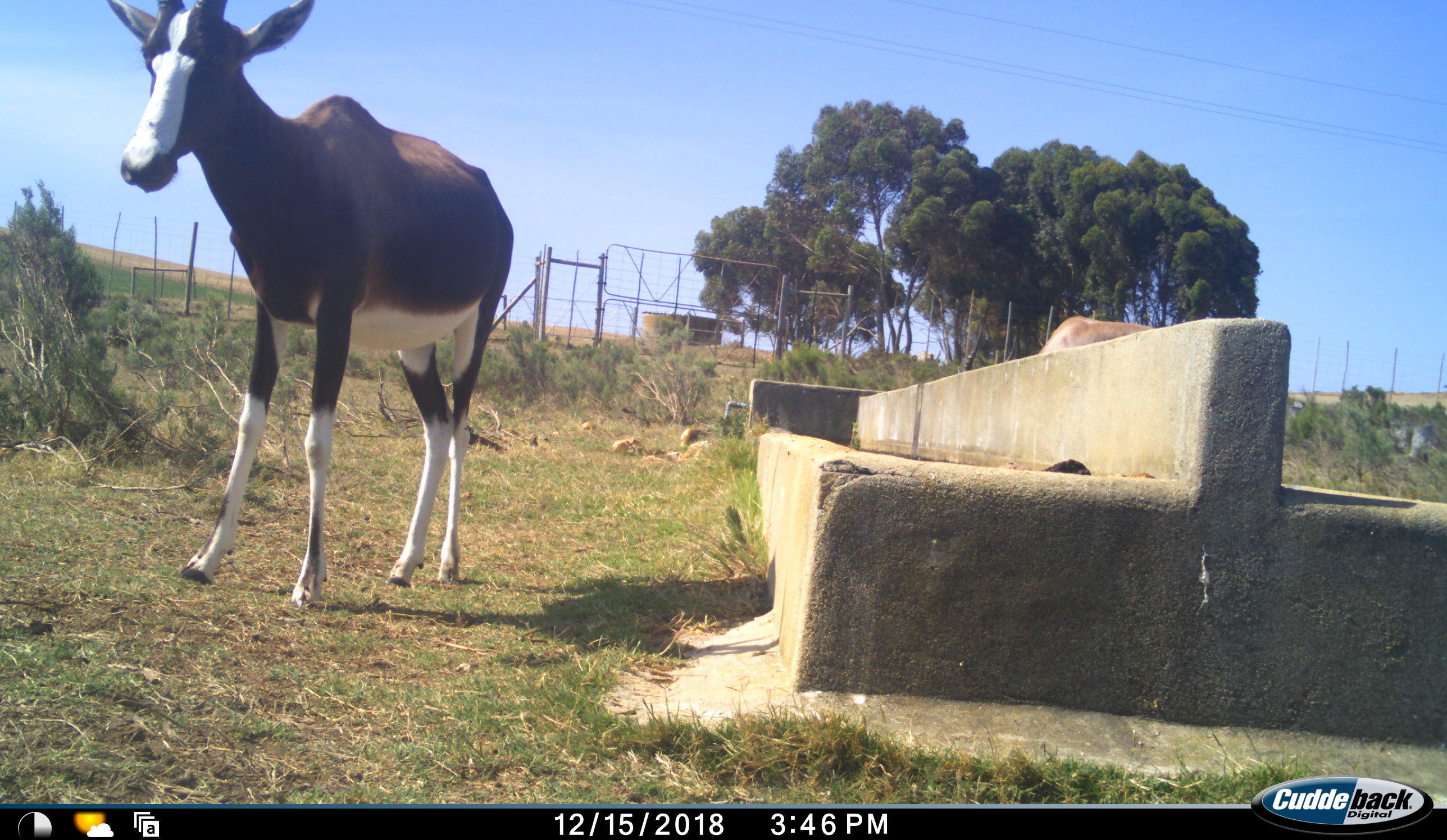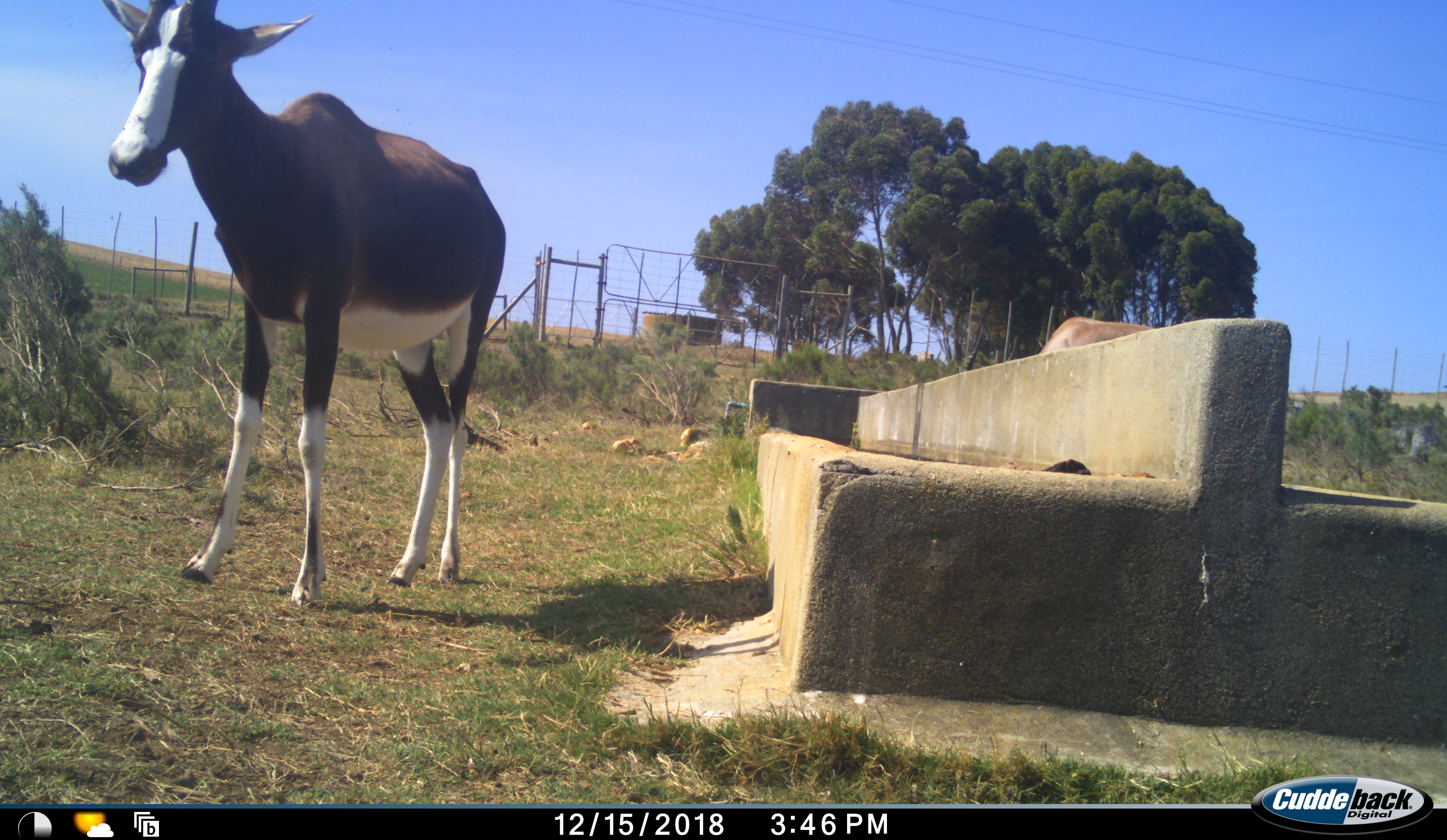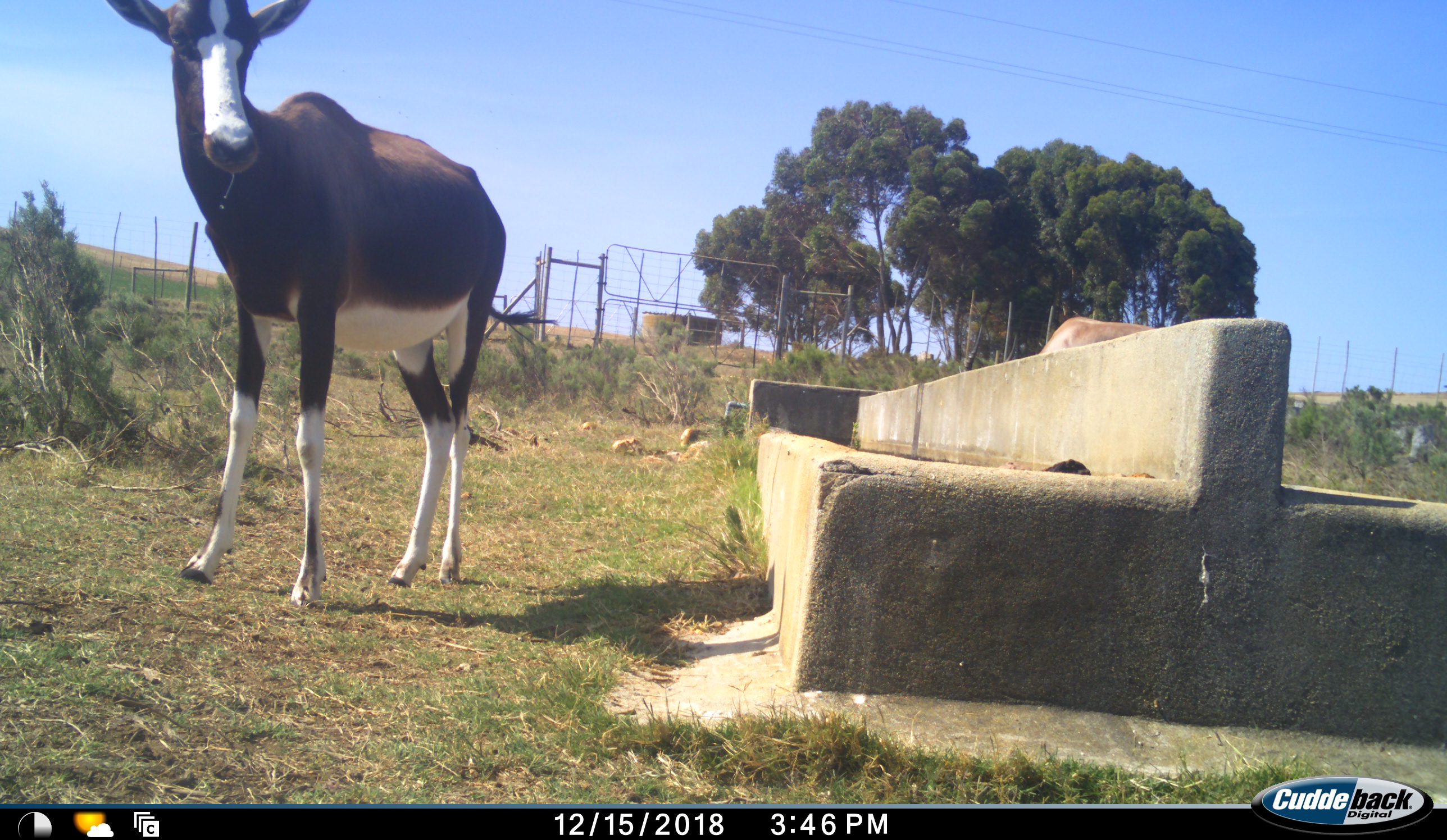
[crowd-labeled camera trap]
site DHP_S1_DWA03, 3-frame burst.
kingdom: Animalia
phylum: Chordata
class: Mammalia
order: Artiodactyla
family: Bovidae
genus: Damaliscus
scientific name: Damaliscus pygargus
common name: bontebok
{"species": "bontebok (Damaliscus pygargus)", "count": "2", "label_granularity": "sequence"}